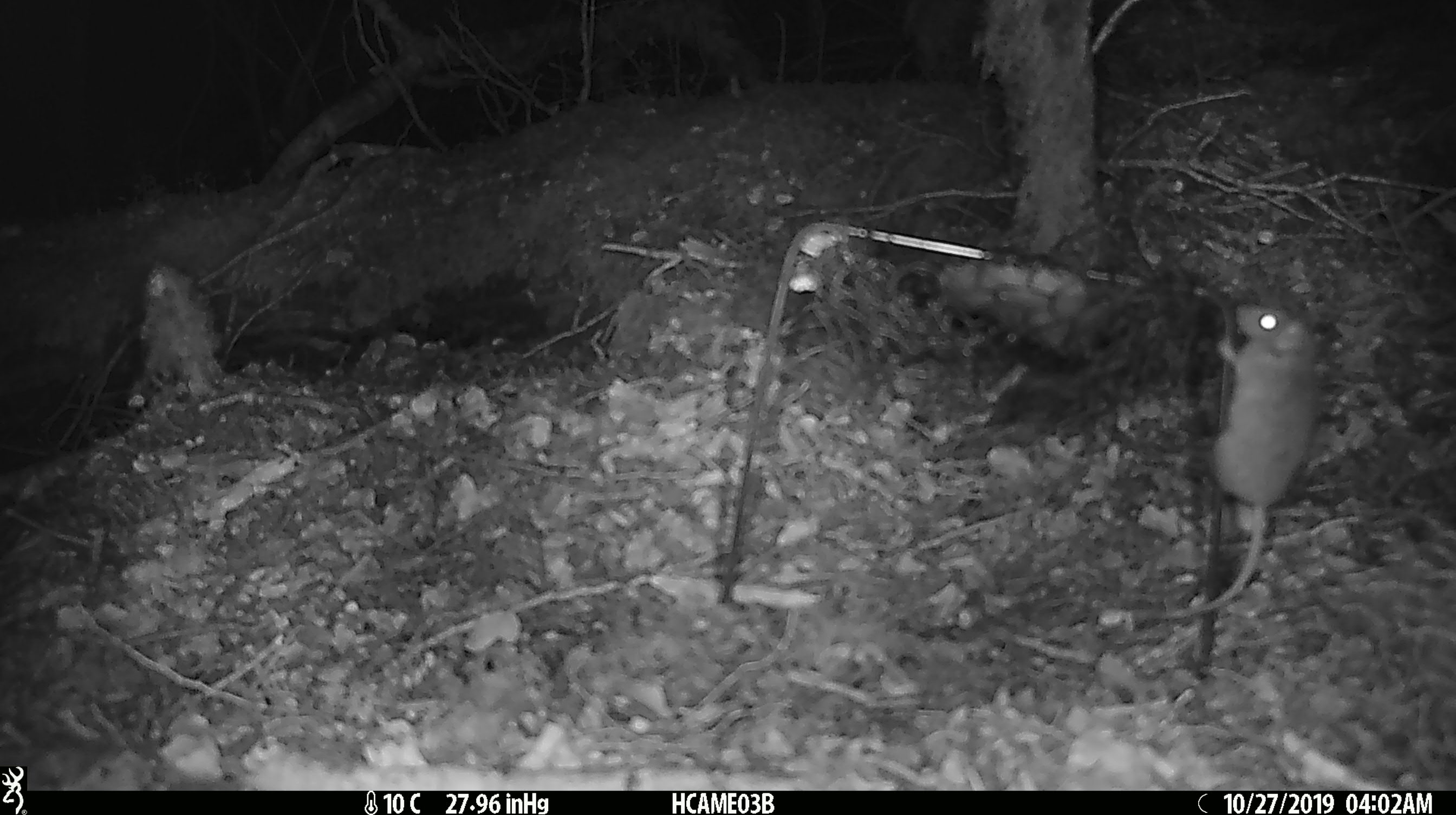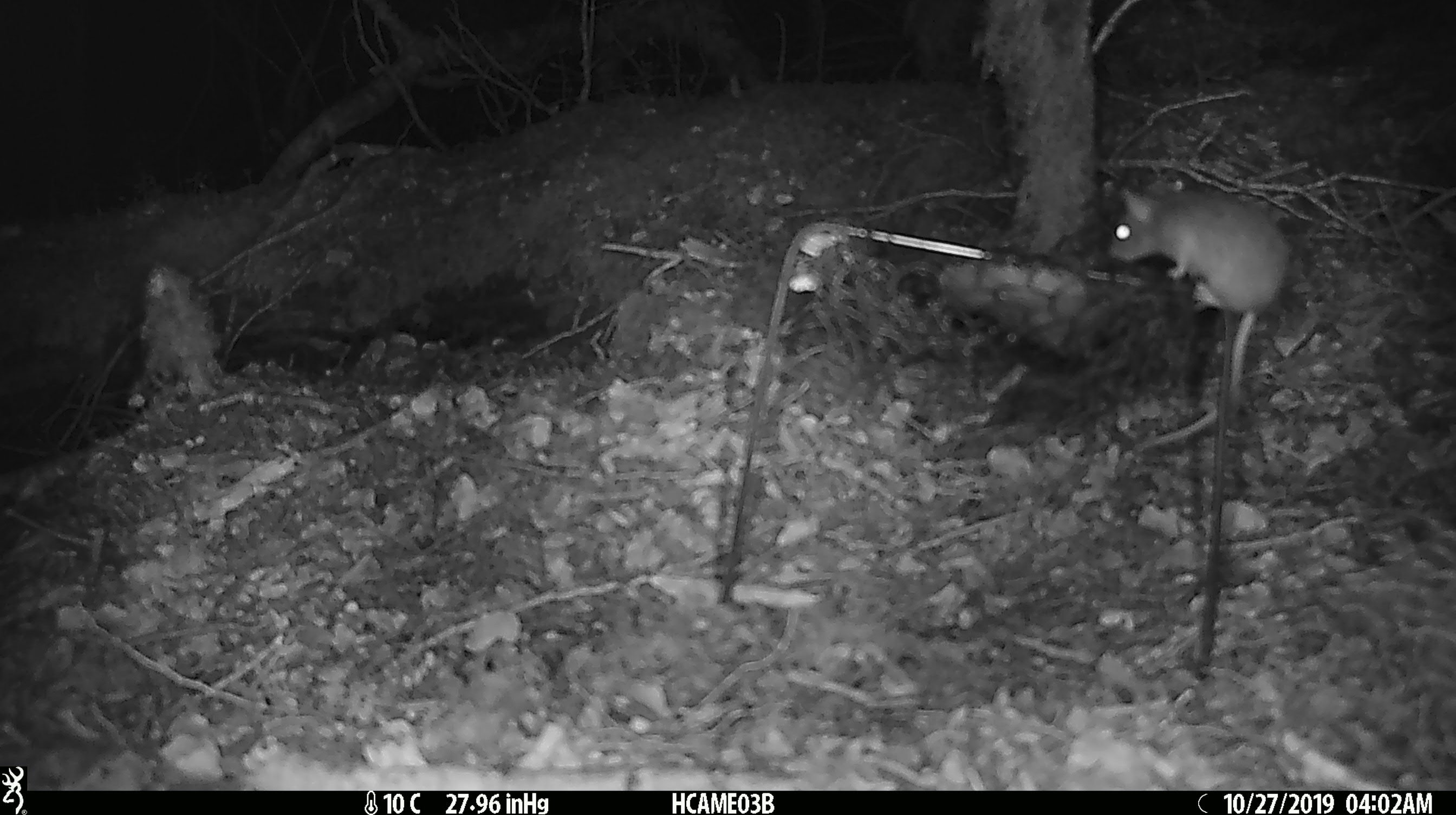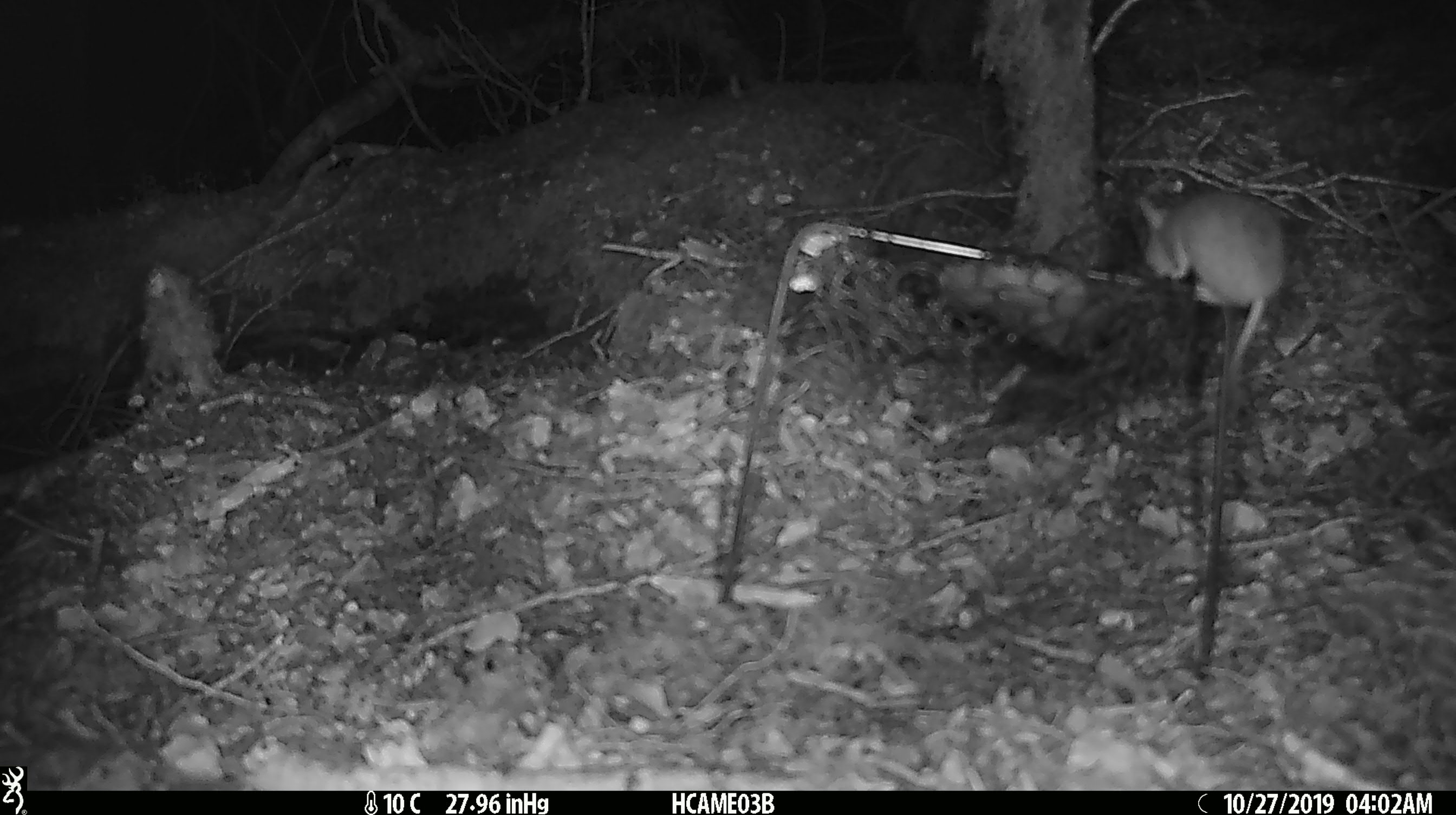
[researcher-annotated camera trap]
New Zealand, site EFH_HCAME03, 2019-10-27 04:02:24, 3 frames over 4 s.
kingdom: Animalia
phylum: Chordata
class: Mammalia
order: Rodentia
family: Muridae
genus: Mus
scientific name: Mus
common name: mouse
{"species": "mouse (Mus)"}